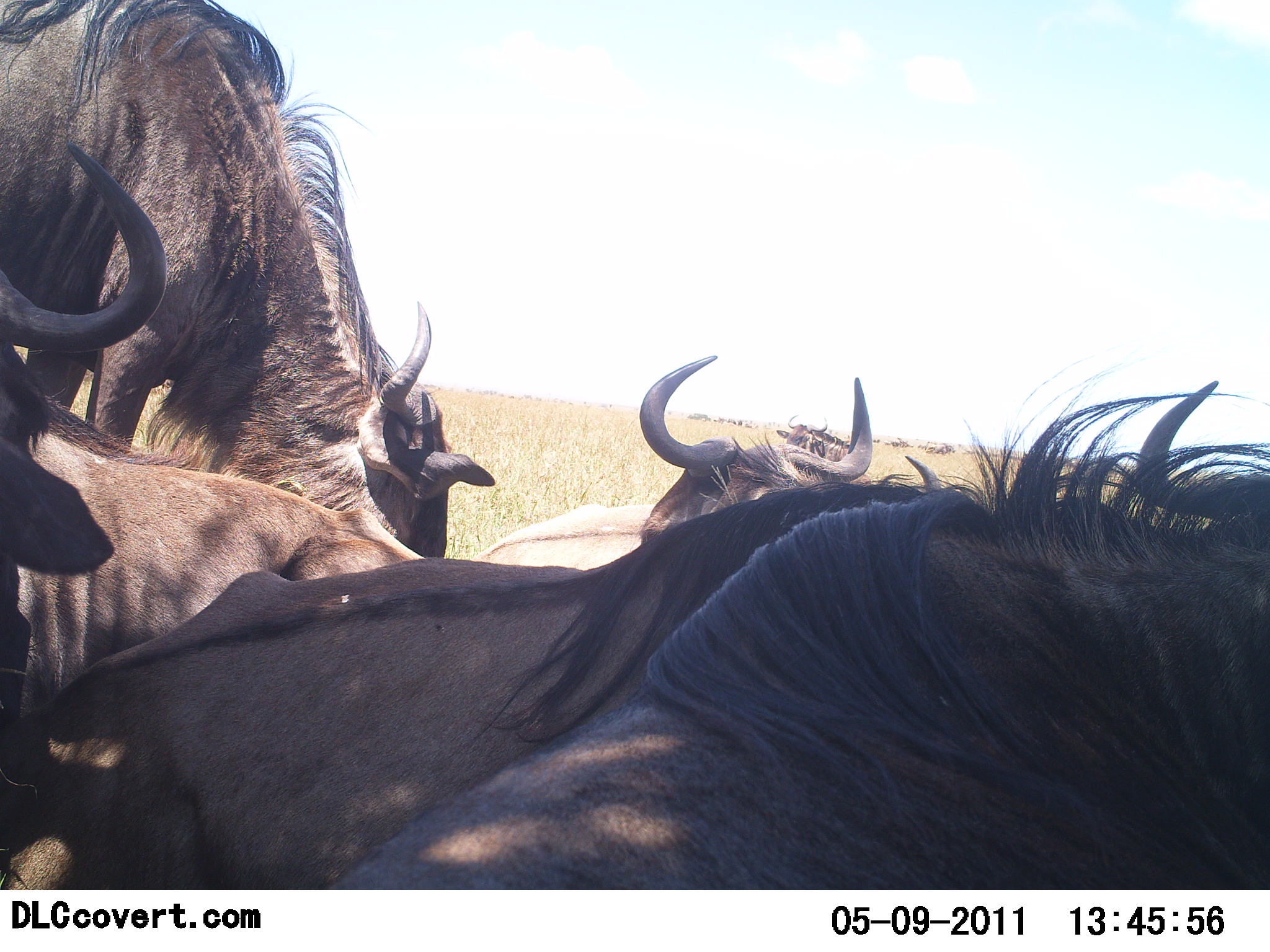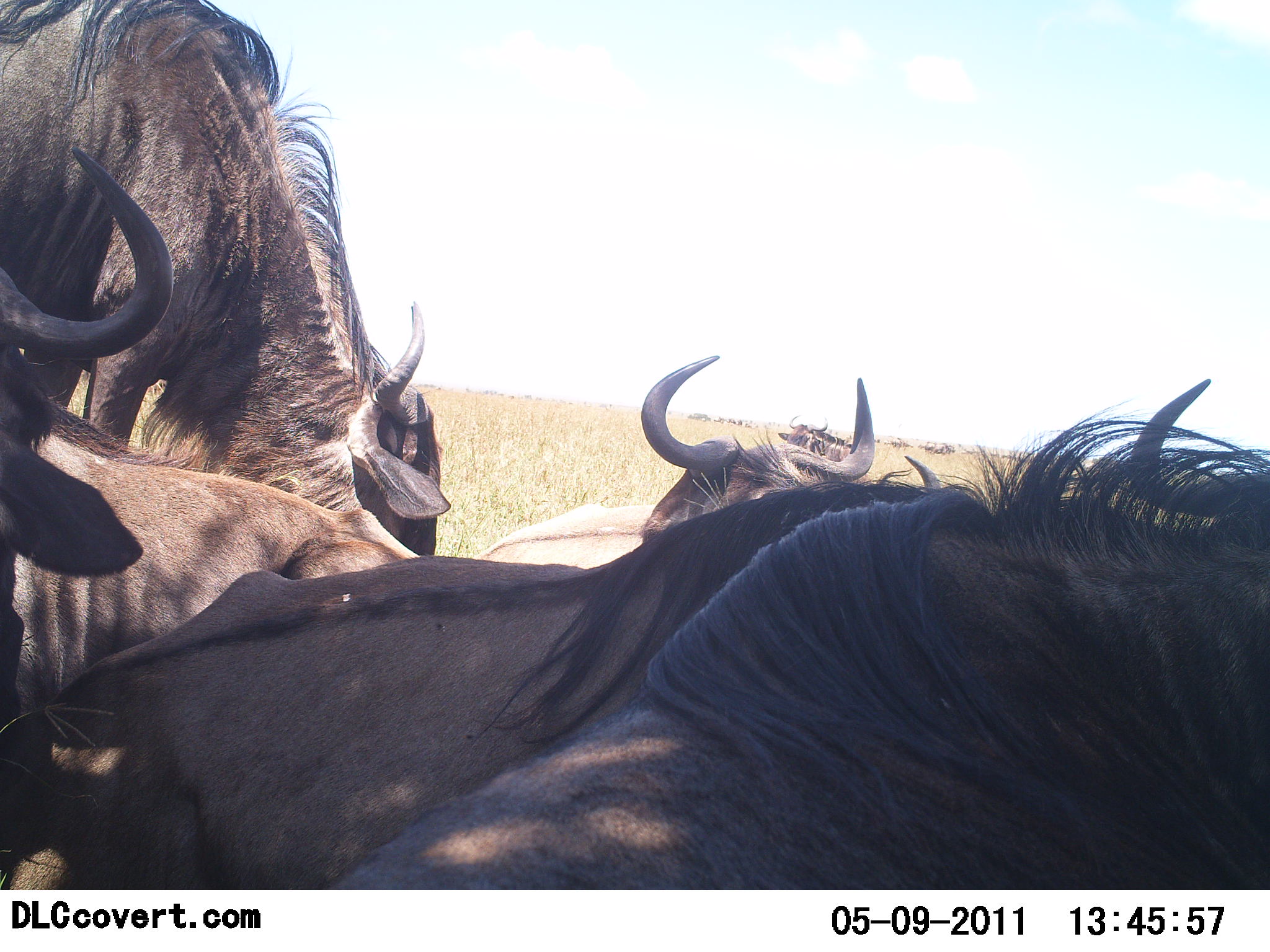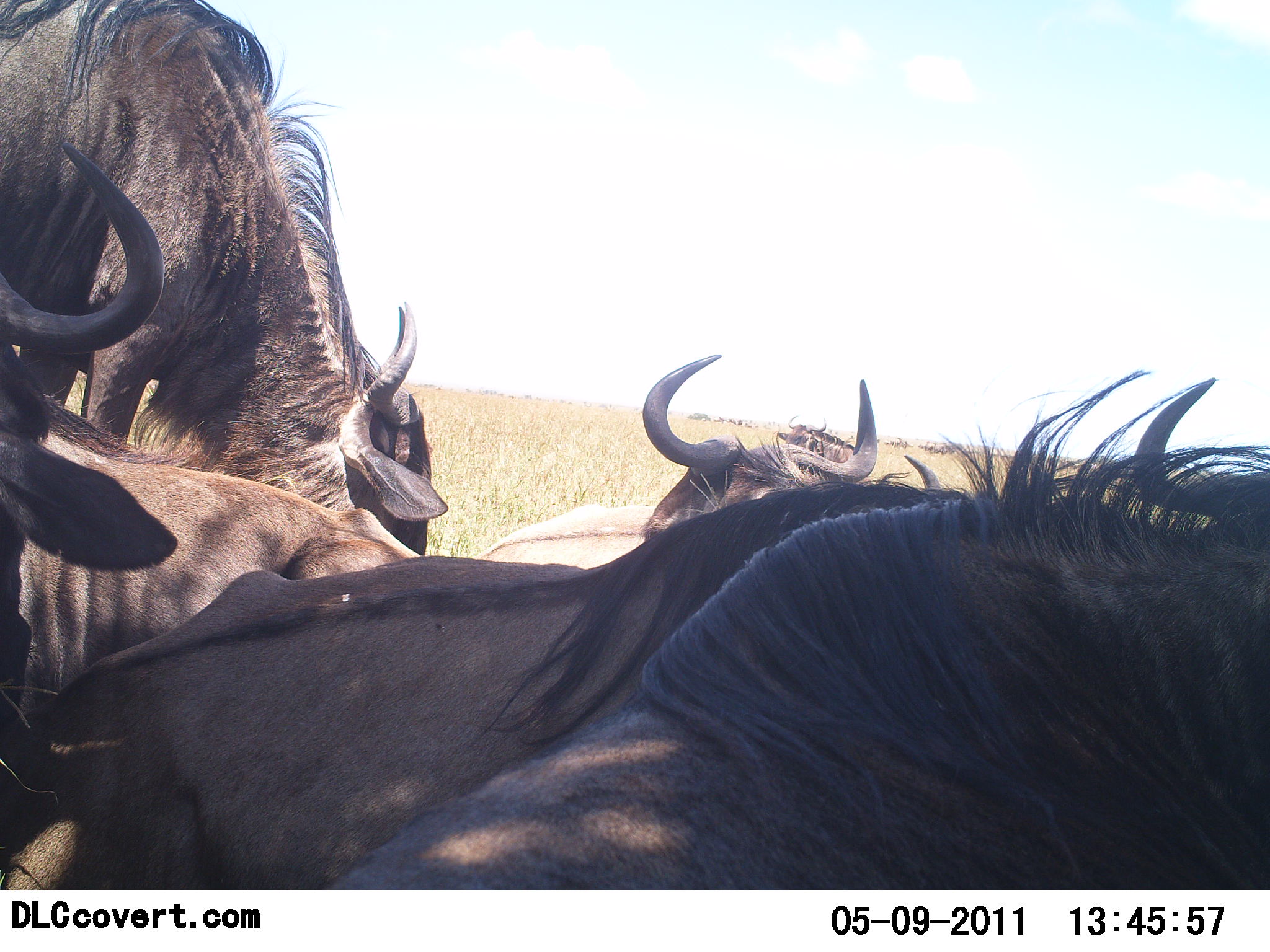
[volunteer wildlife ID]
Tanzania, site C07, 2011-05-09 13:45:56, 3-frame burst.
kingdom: Animalia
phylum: Chordata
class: Mammalia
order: Artiodactyla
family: Bovidae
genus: Connochaetes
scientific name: Connochaetes taurinus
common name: blue wildebeest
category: wildebeest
Wildebeest (blue wildebeest) (Connochaetes taurinus), count 6. Behavior (volunteer vote fractions): standing 40%, resting 80%, moving 0%, interacting 0%. Young present (vote fraction): 0%. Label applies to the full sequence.